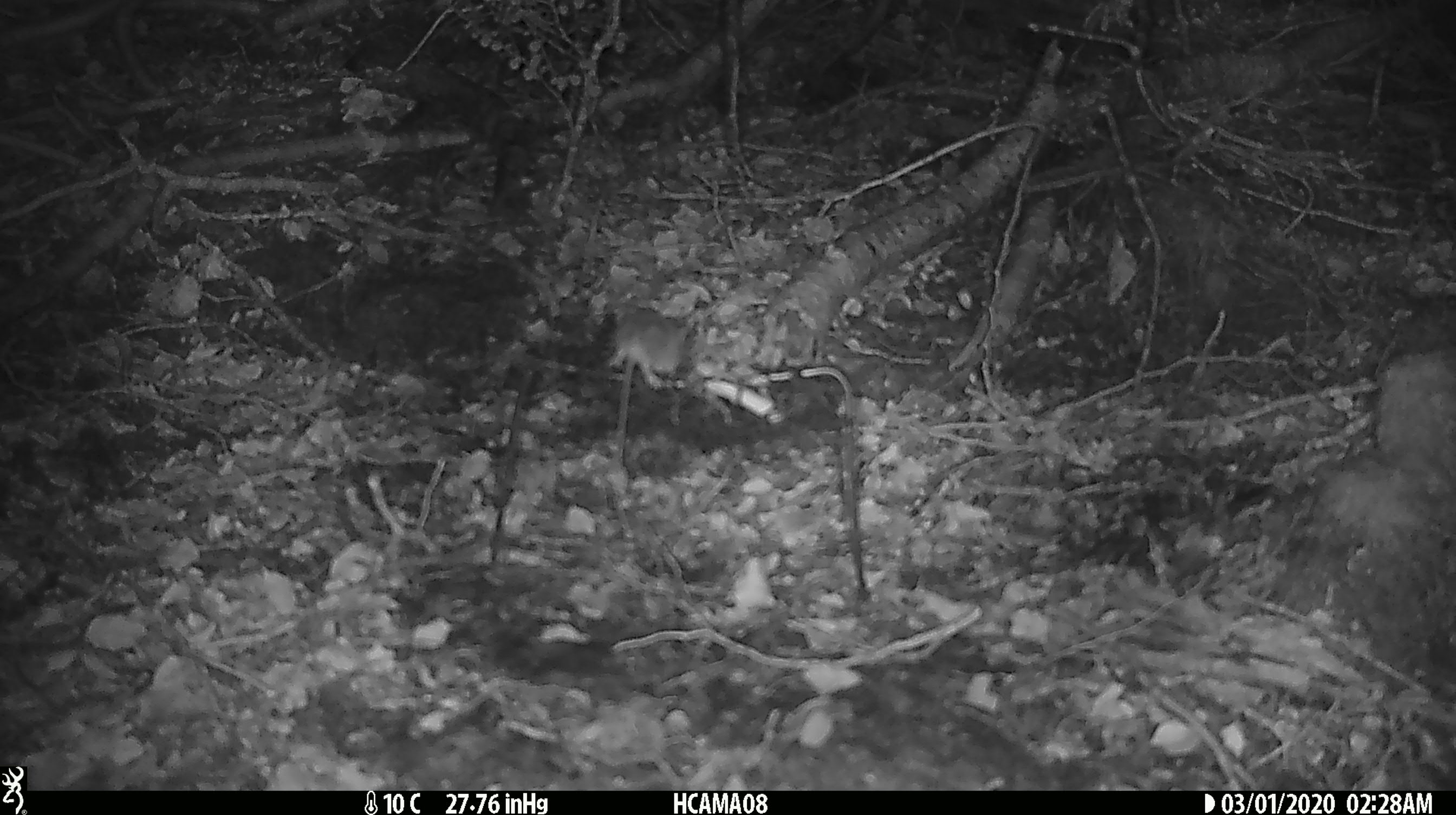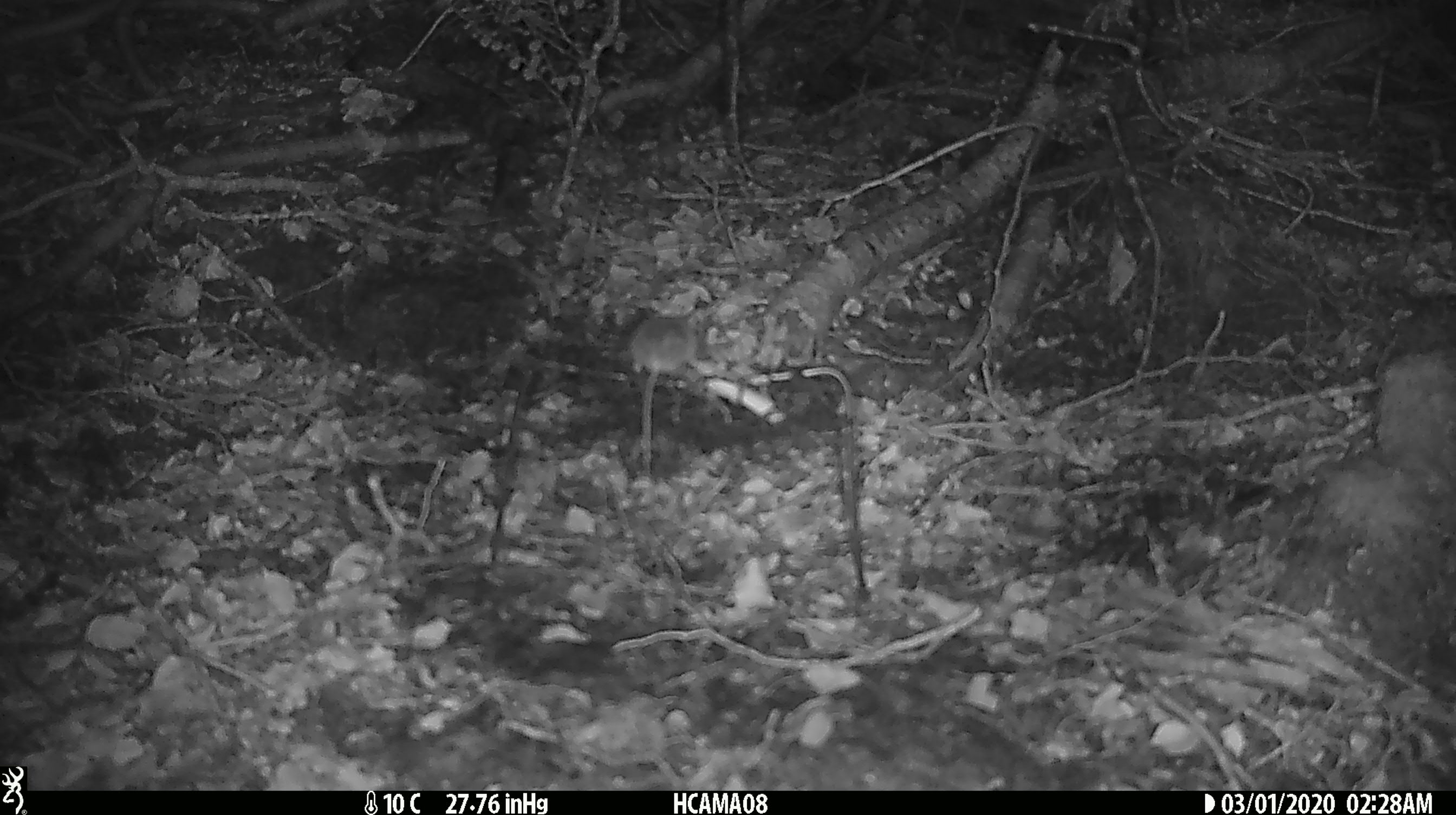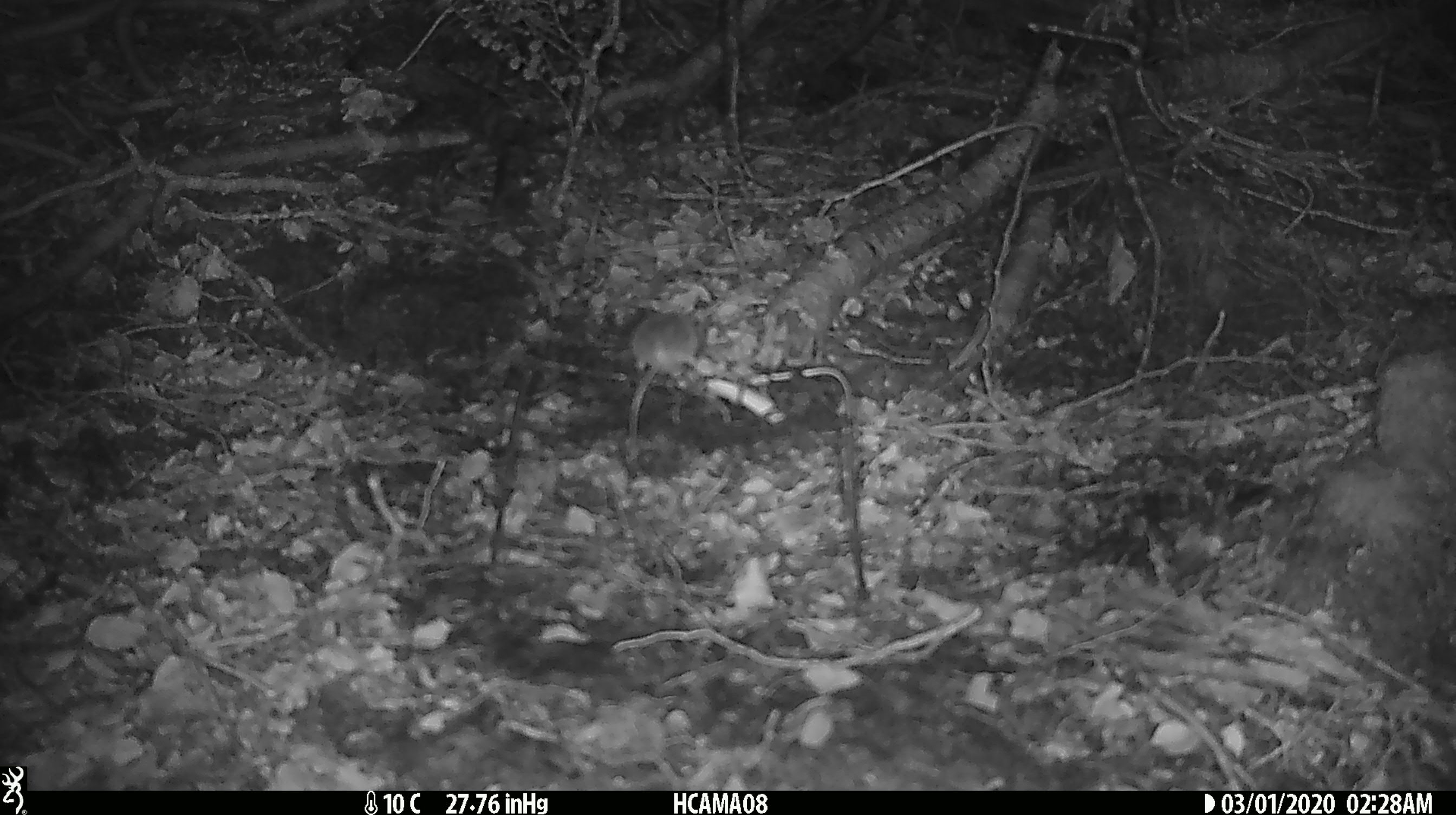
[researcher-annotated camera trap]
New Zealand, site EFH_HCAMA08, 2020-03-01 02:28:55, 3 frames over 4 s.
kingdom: Animalia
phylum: Chordata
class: Mammalia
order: Rodentia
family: Muridae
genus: Mus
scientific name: Mus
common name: mouse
Mouse (Mus).